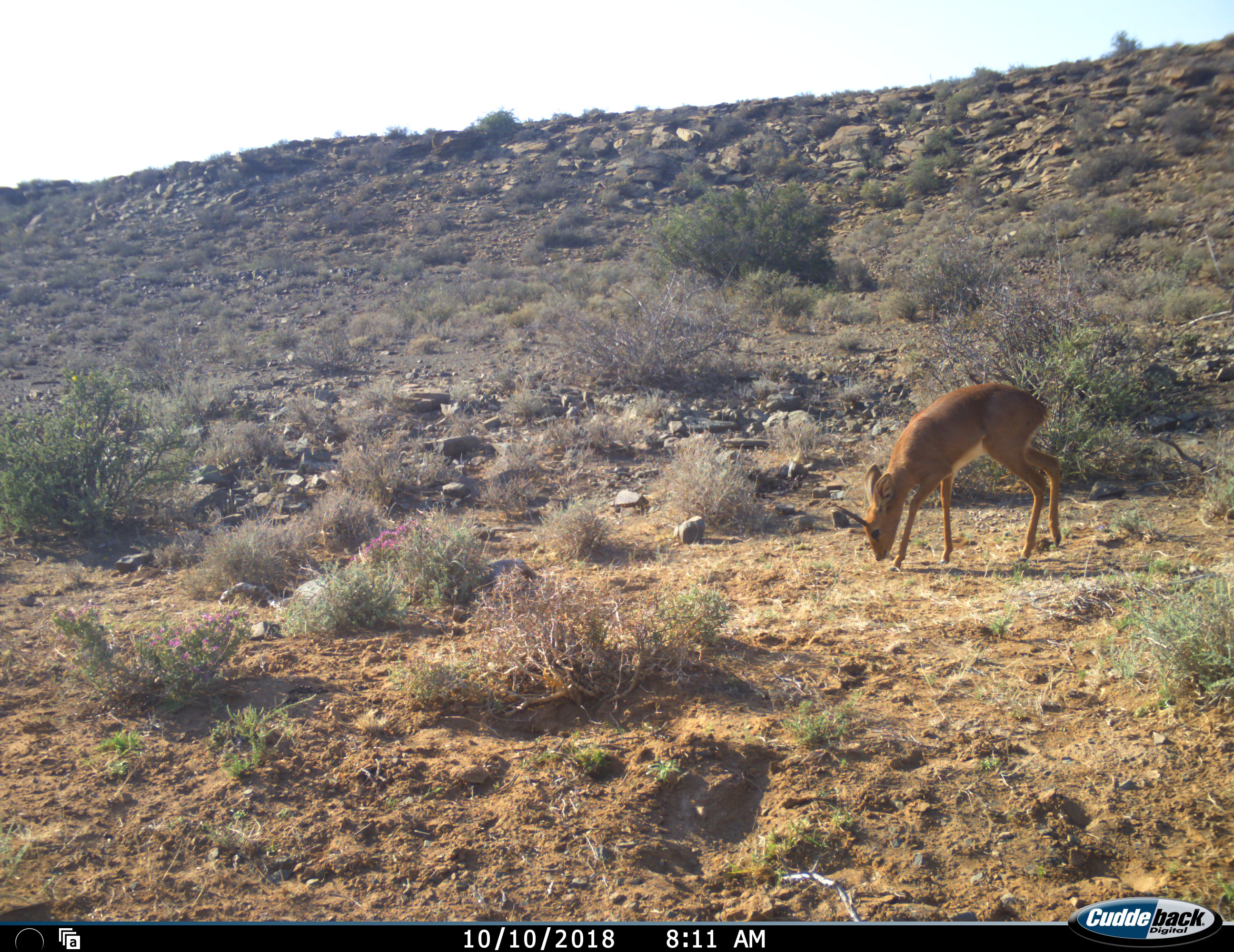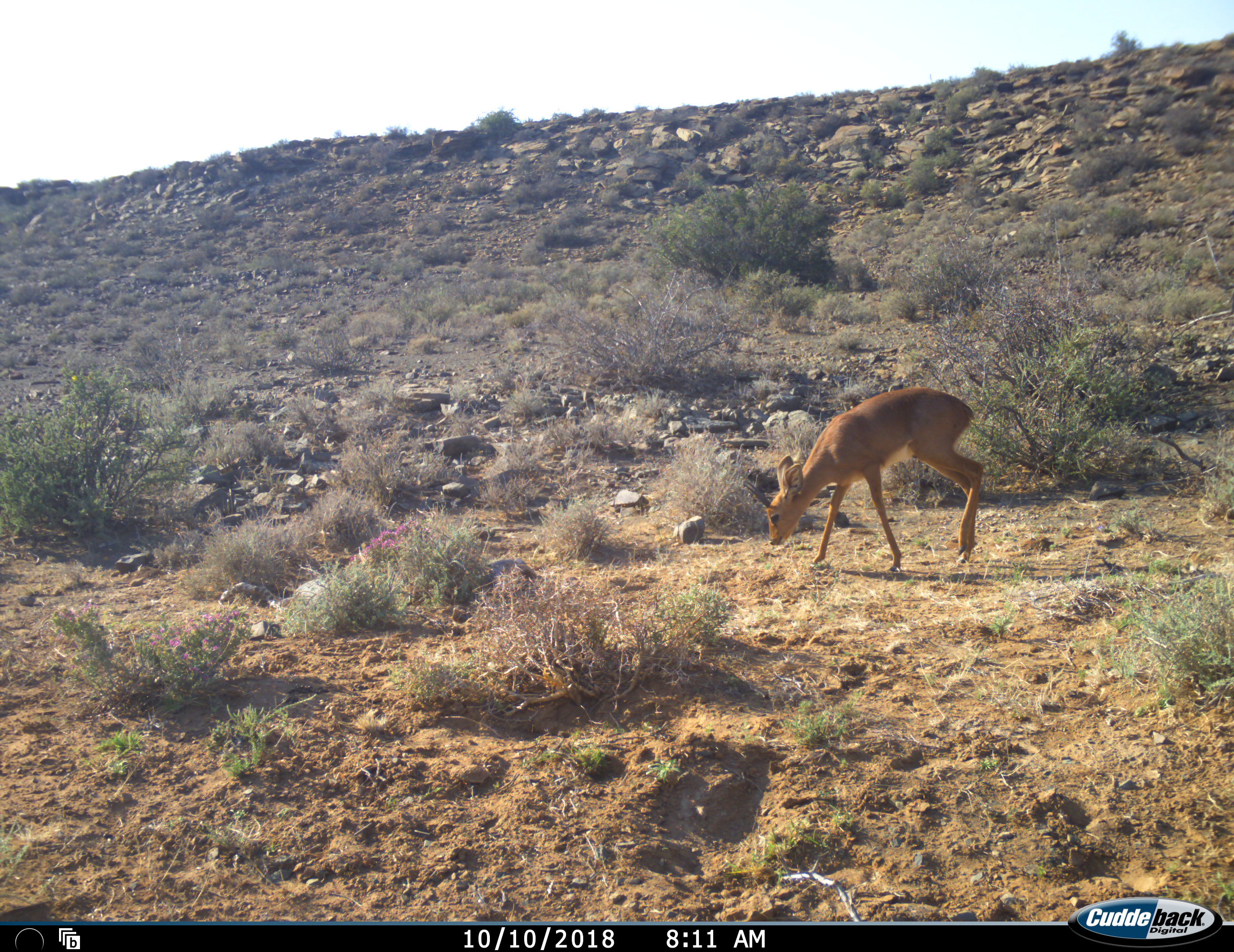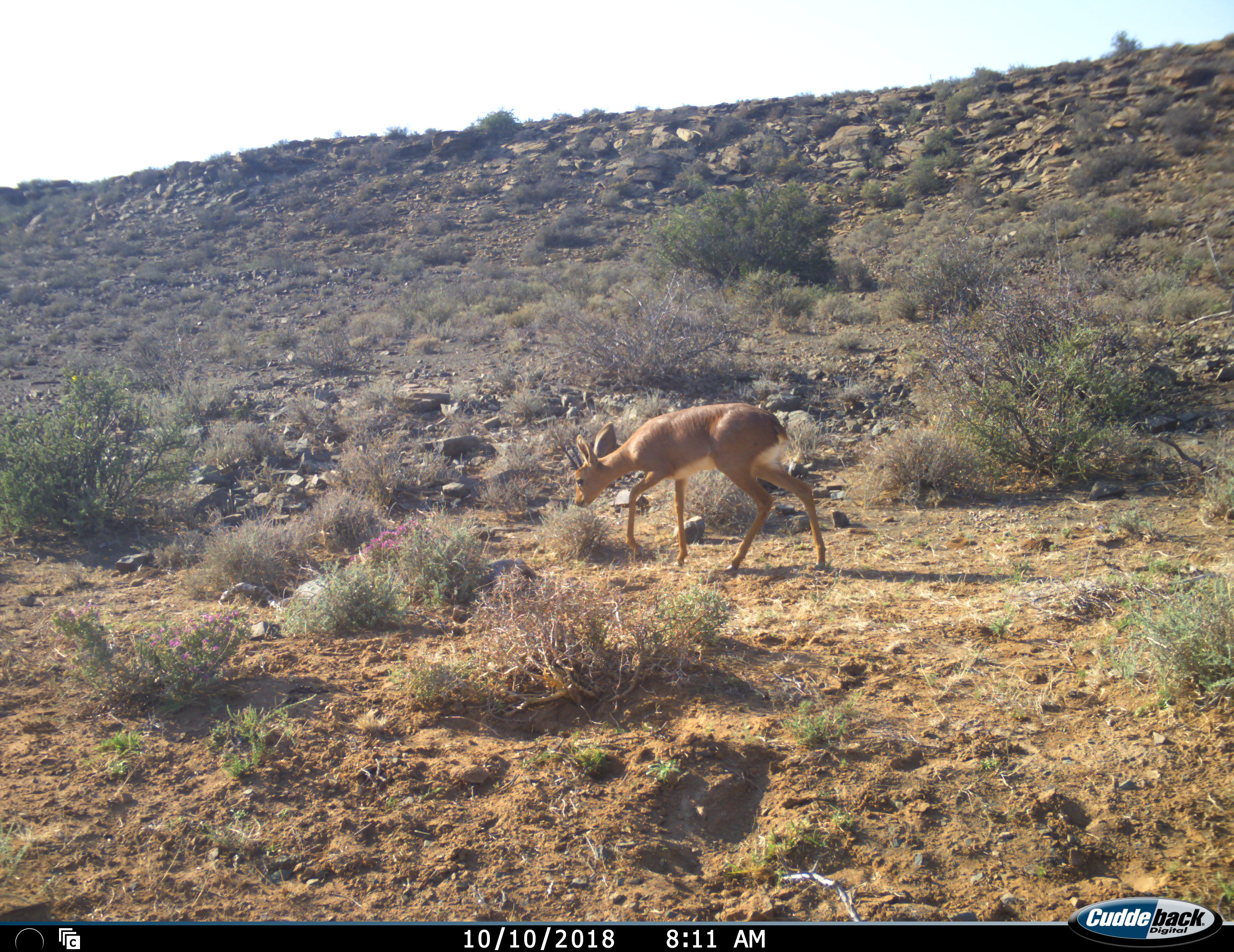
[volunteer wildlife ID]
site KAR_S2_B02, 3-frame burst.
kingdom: Animalia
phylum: Chordata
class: Mammalia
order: Artiodactyla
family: Bovidae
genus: Raphicerus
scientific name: Raphicerus campestris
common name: steenbok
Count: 1.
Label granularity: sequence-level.